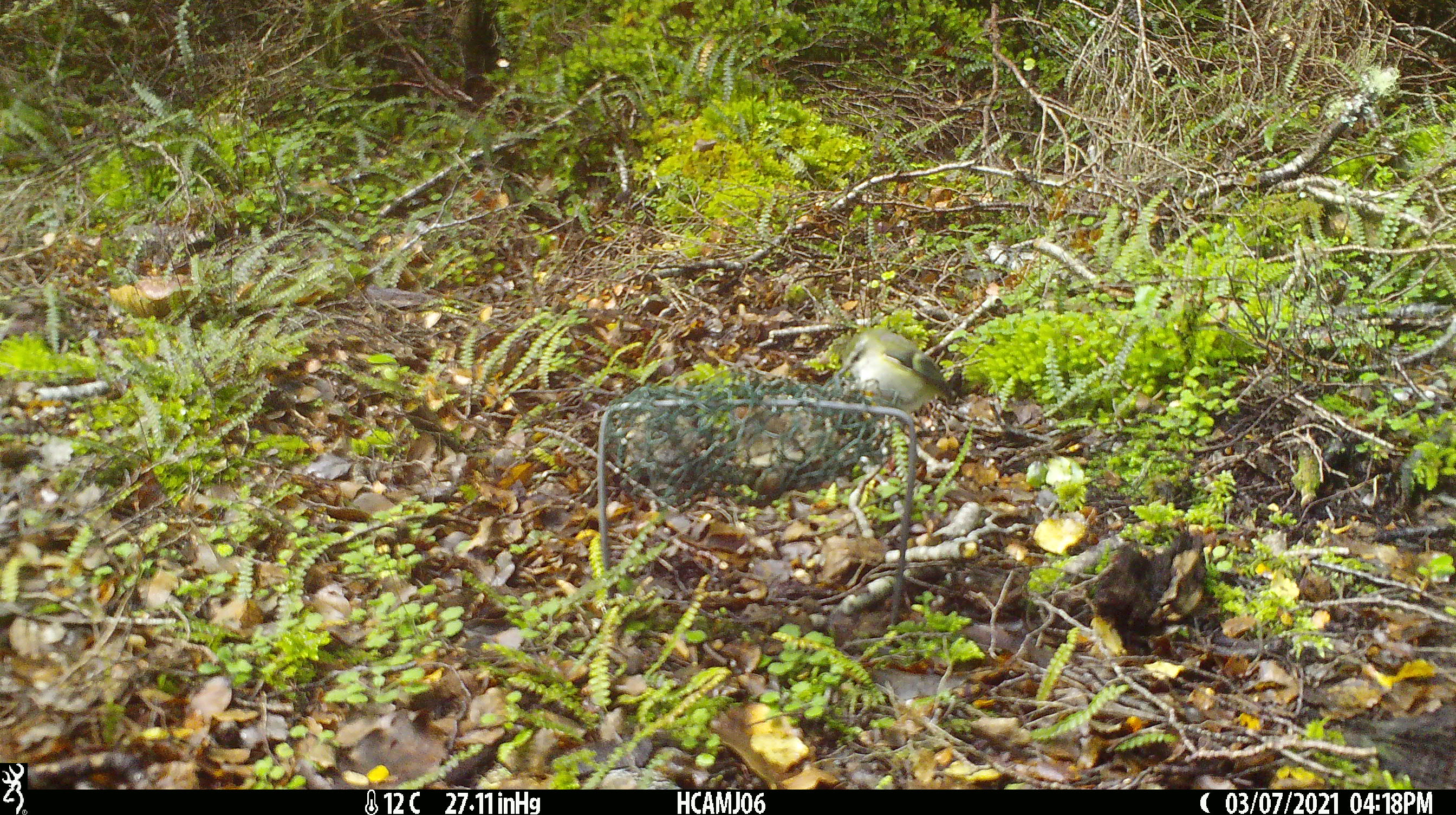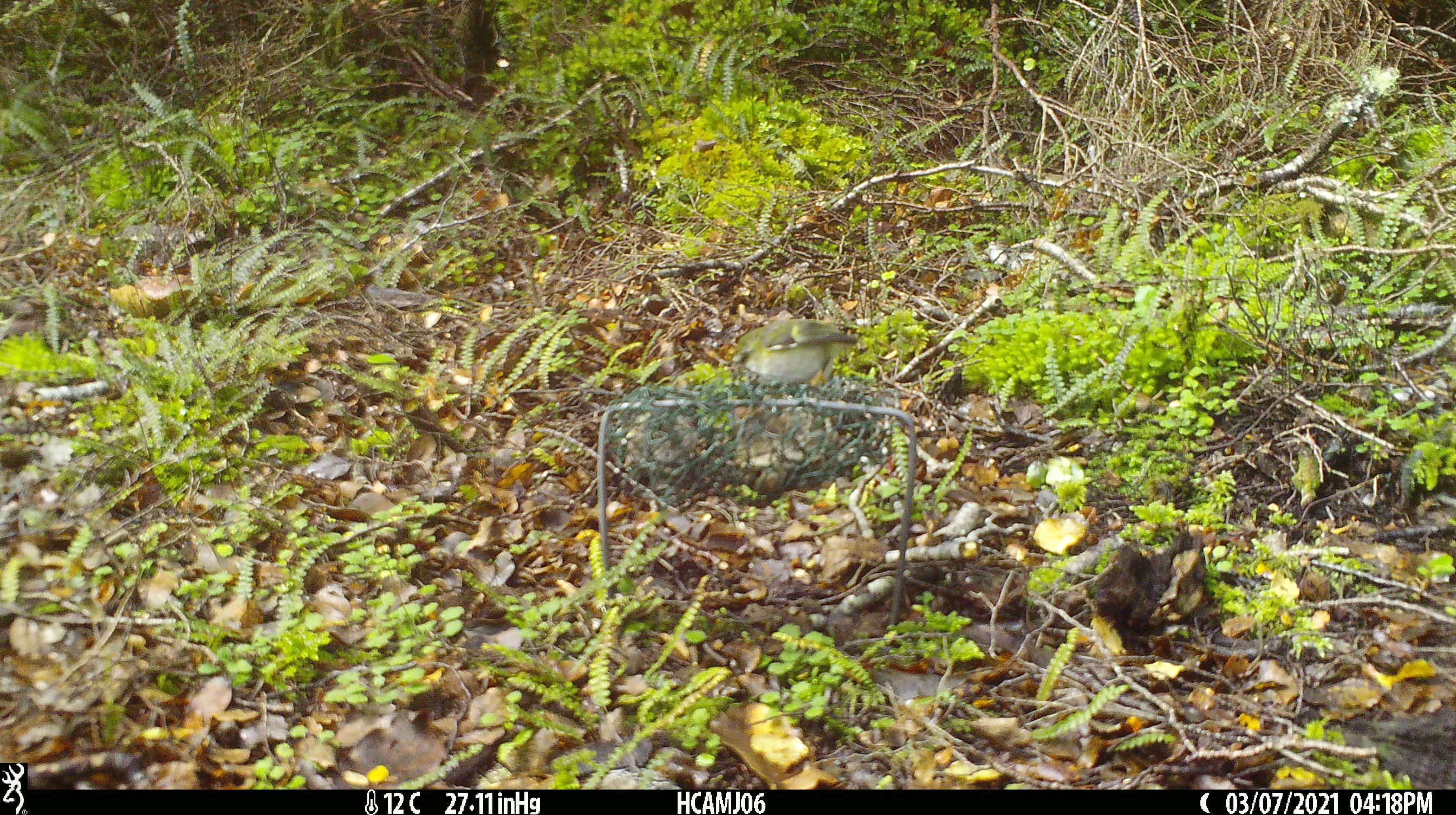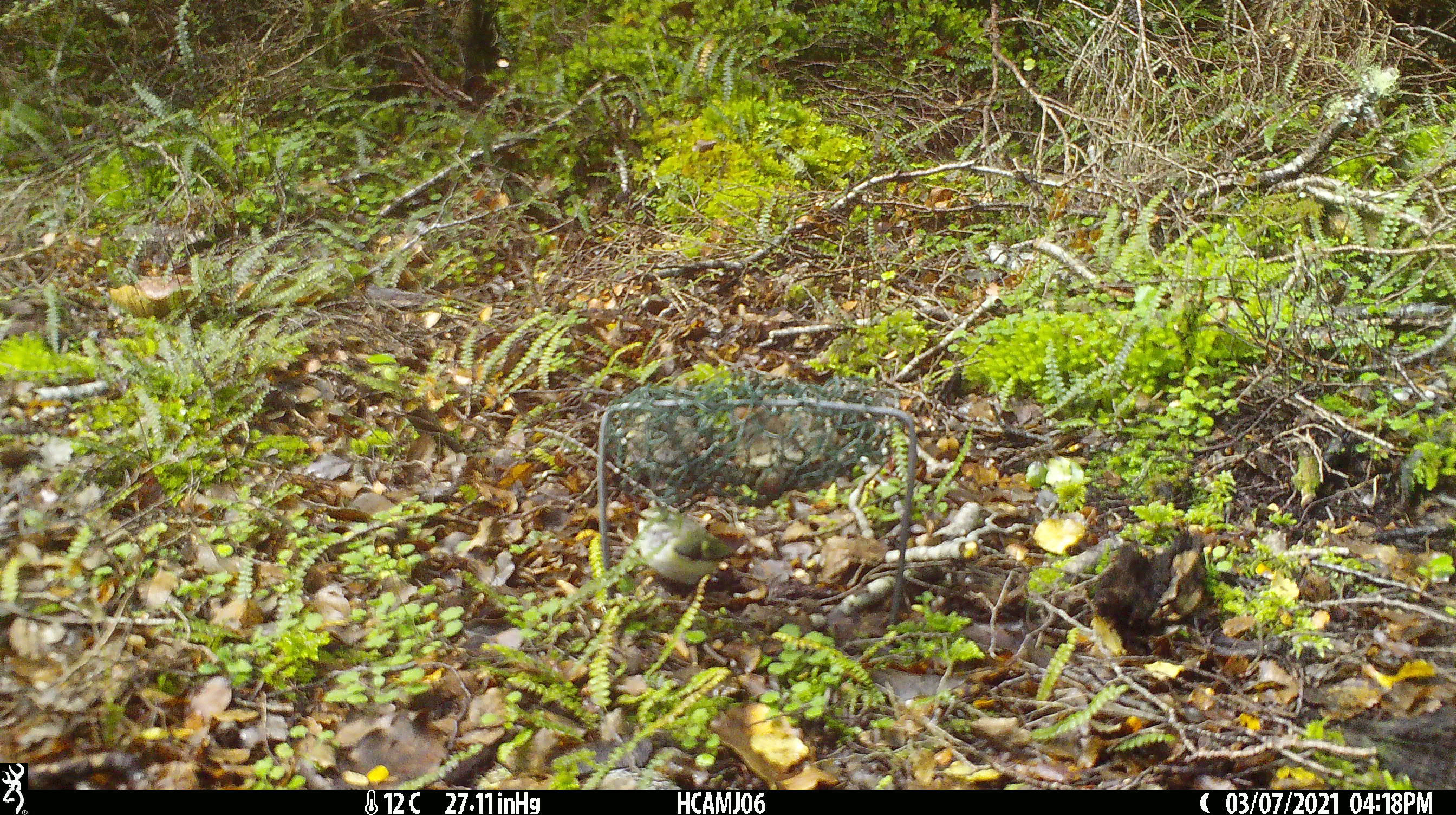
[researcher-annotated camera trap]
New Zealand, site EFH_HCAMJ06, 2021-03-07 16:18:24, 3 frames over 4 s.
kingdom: Animalia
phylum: Chordata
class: Aves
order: Passeriformes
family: Acanthisittidae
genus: Acanthisitta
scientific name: Acanthisitta chloris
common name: rifleman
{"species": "rifleman (Acanthisitta chloris)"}